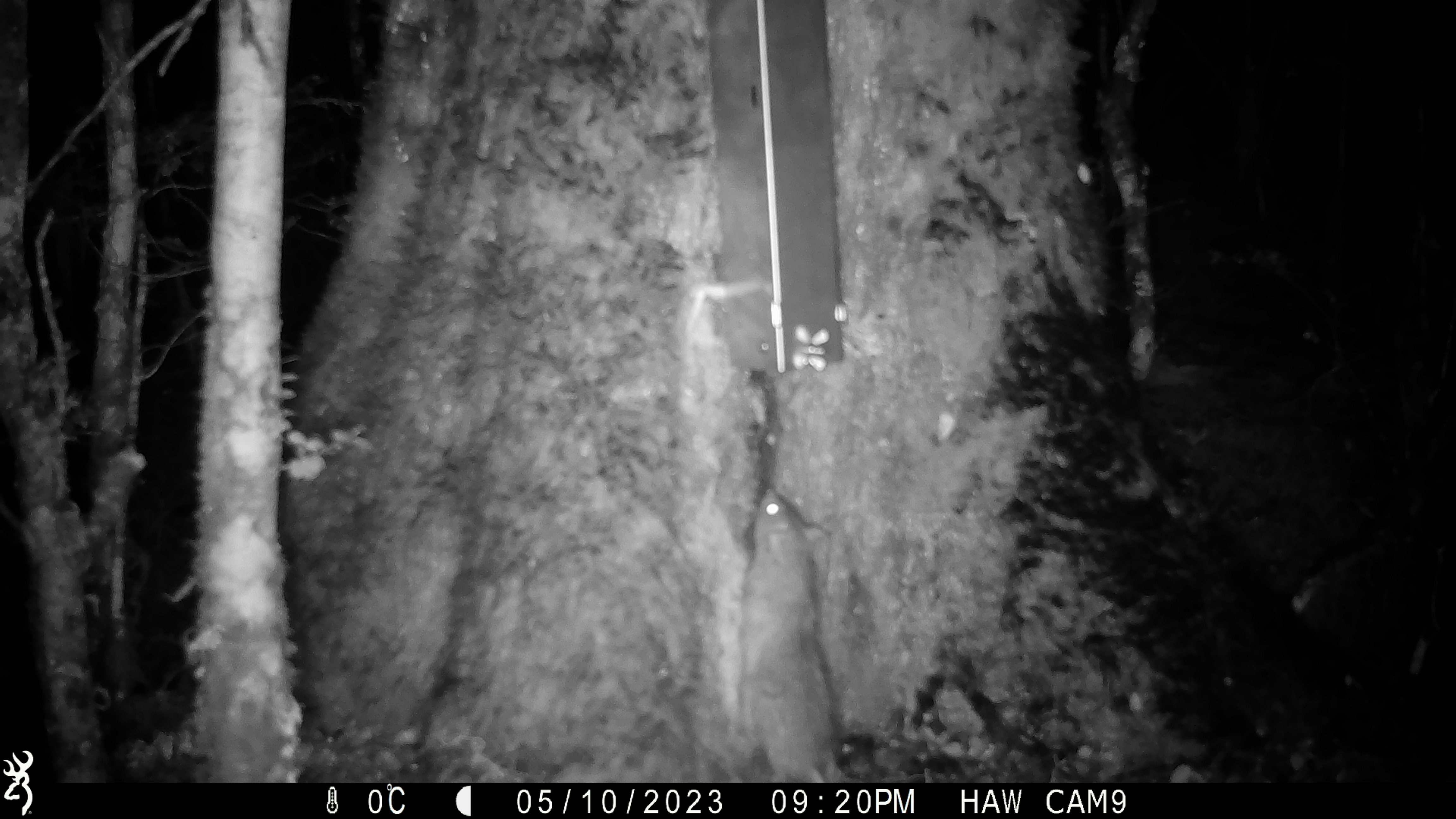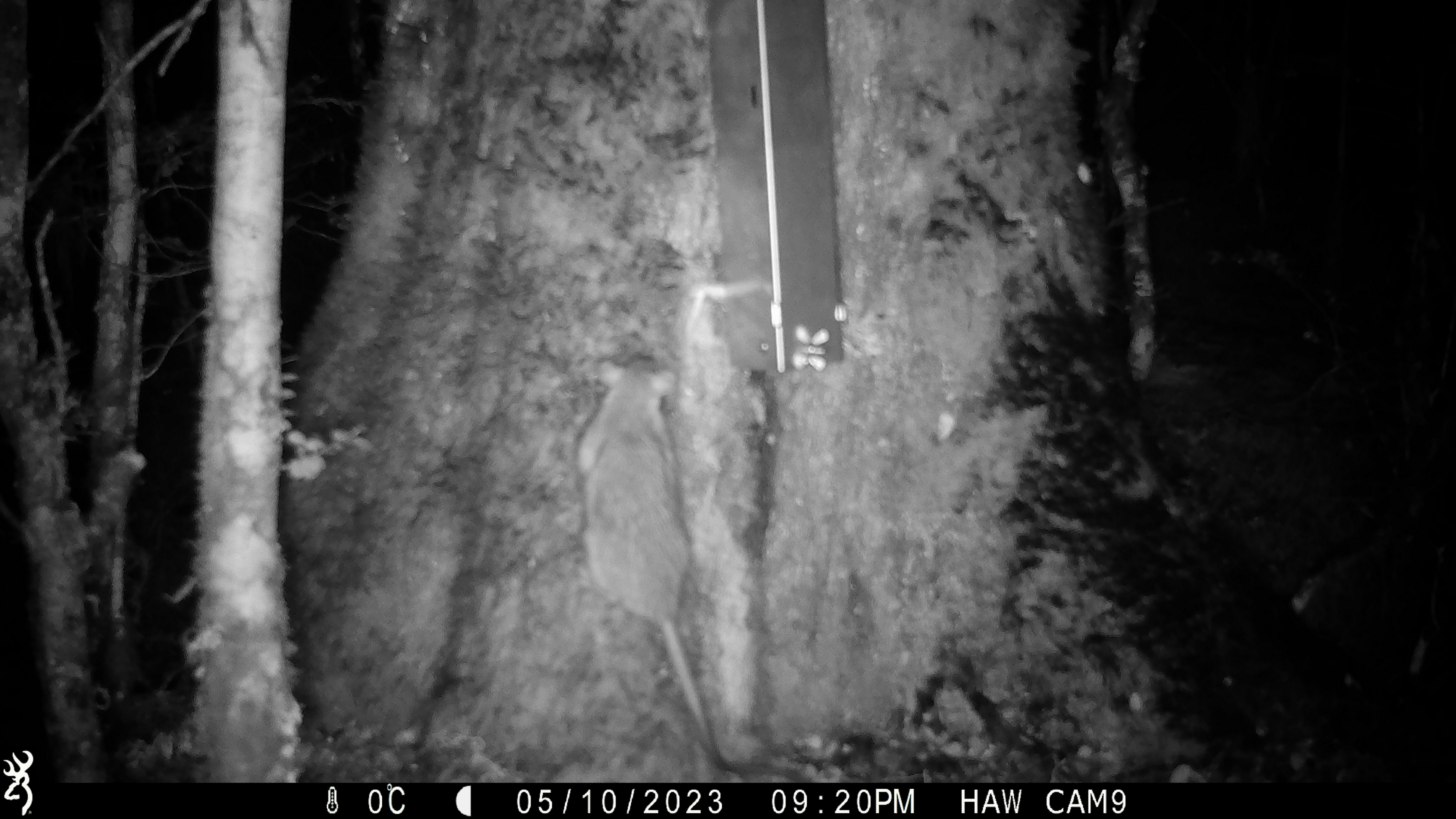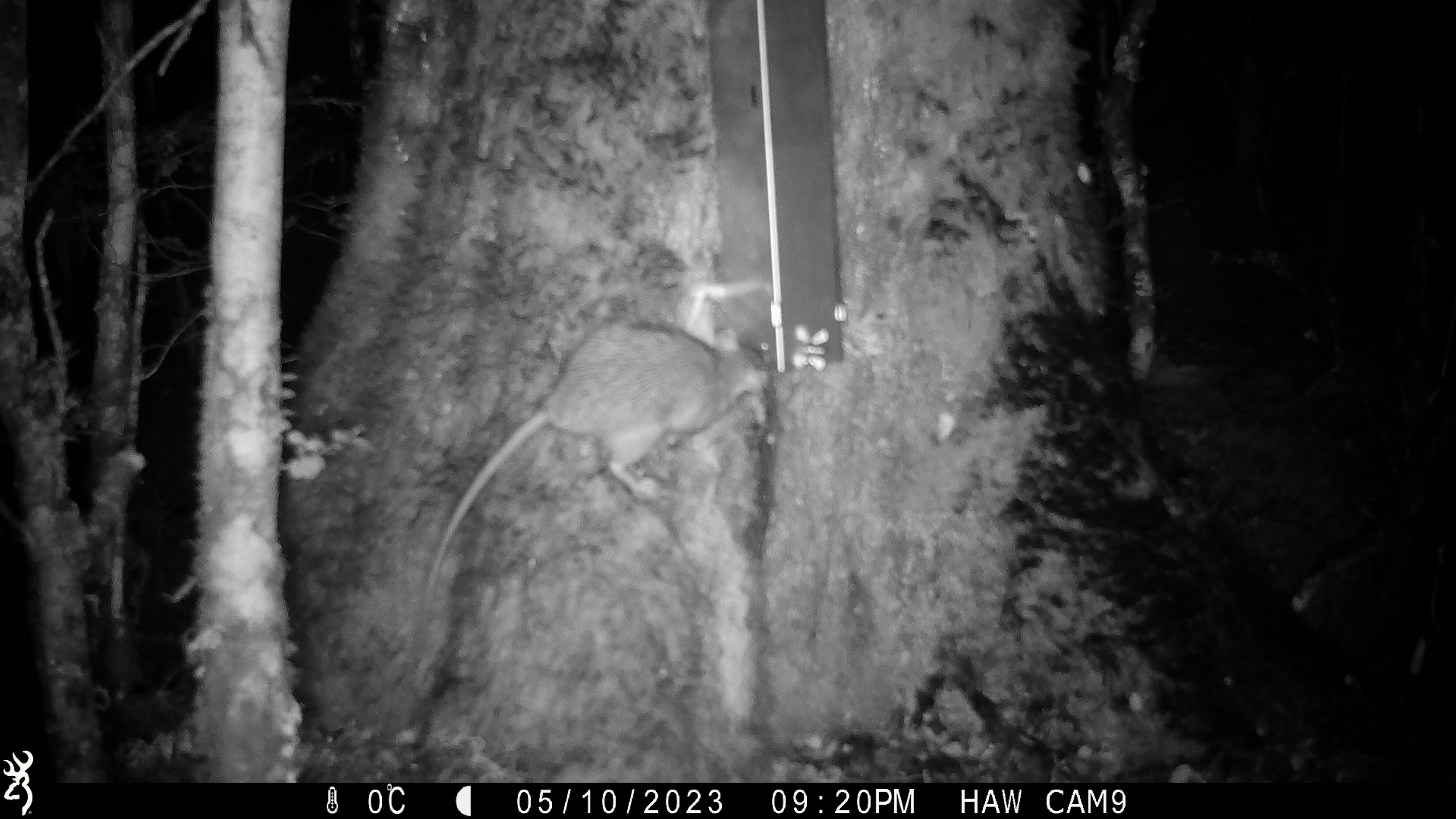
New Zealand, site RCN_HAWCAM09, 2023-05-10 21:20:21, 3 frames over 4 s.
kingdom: Animalia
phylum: Chordata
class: Mammalia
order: Rodentia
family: Muridae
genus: Rattus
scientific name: Rattus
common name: rat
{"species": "rat (Rattus)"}